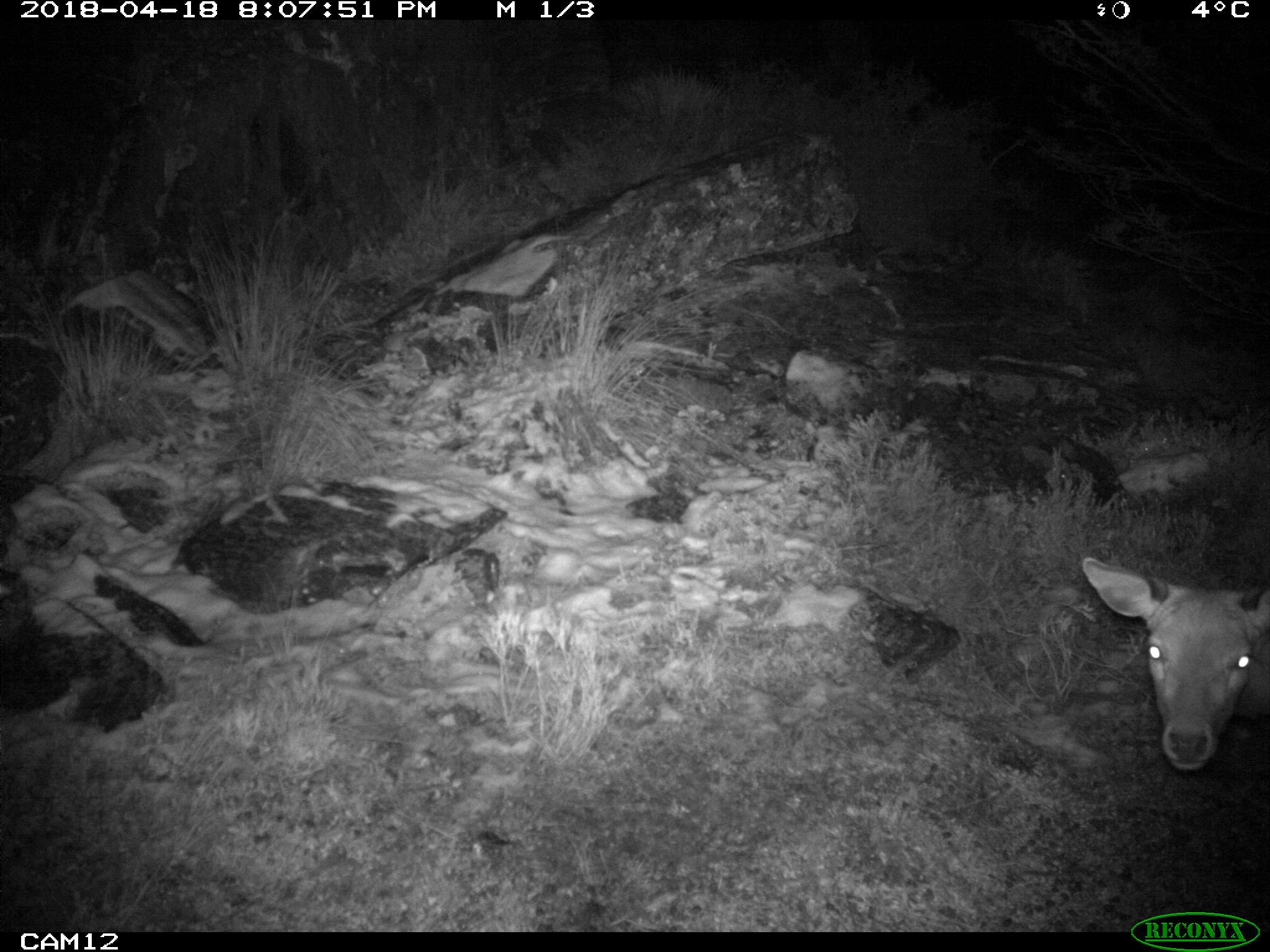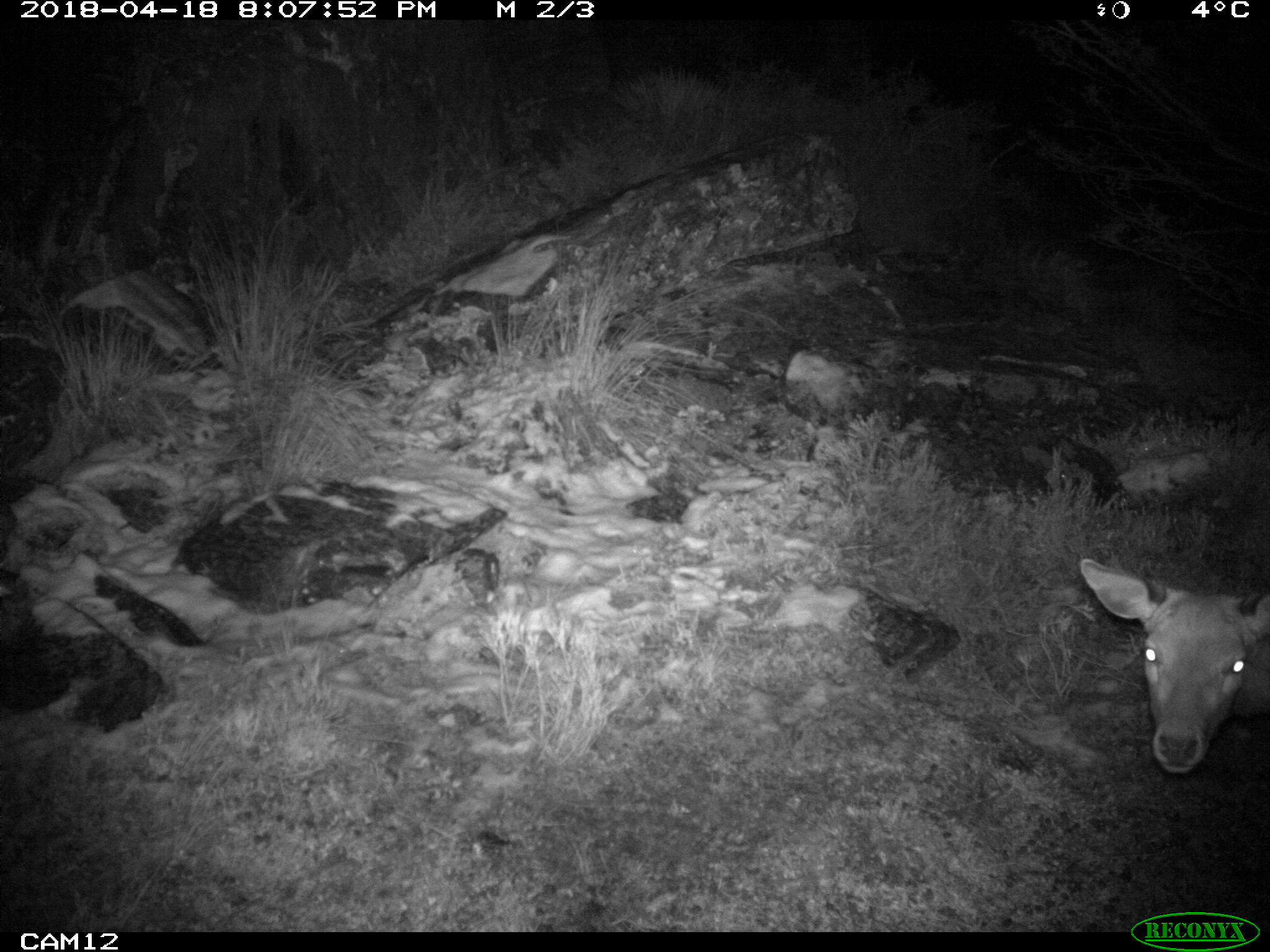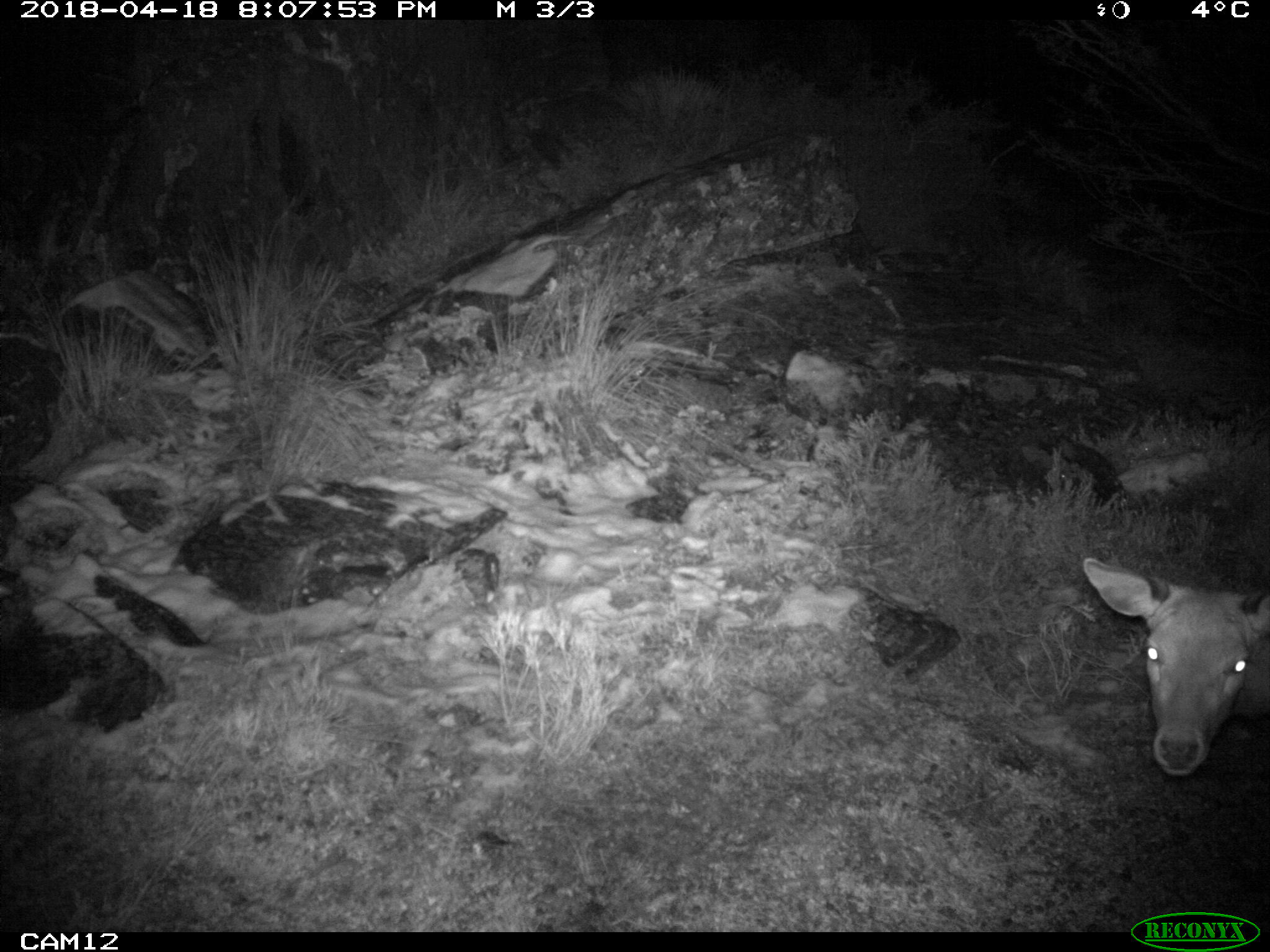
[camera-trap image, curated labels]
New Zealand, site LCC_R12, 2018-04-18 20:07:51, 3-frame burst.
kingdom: Animalia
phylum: Chordata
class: Mammalia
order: Artiodactyla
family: Cervidae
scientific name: Cervidae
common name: deer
Deer (Cervidae).